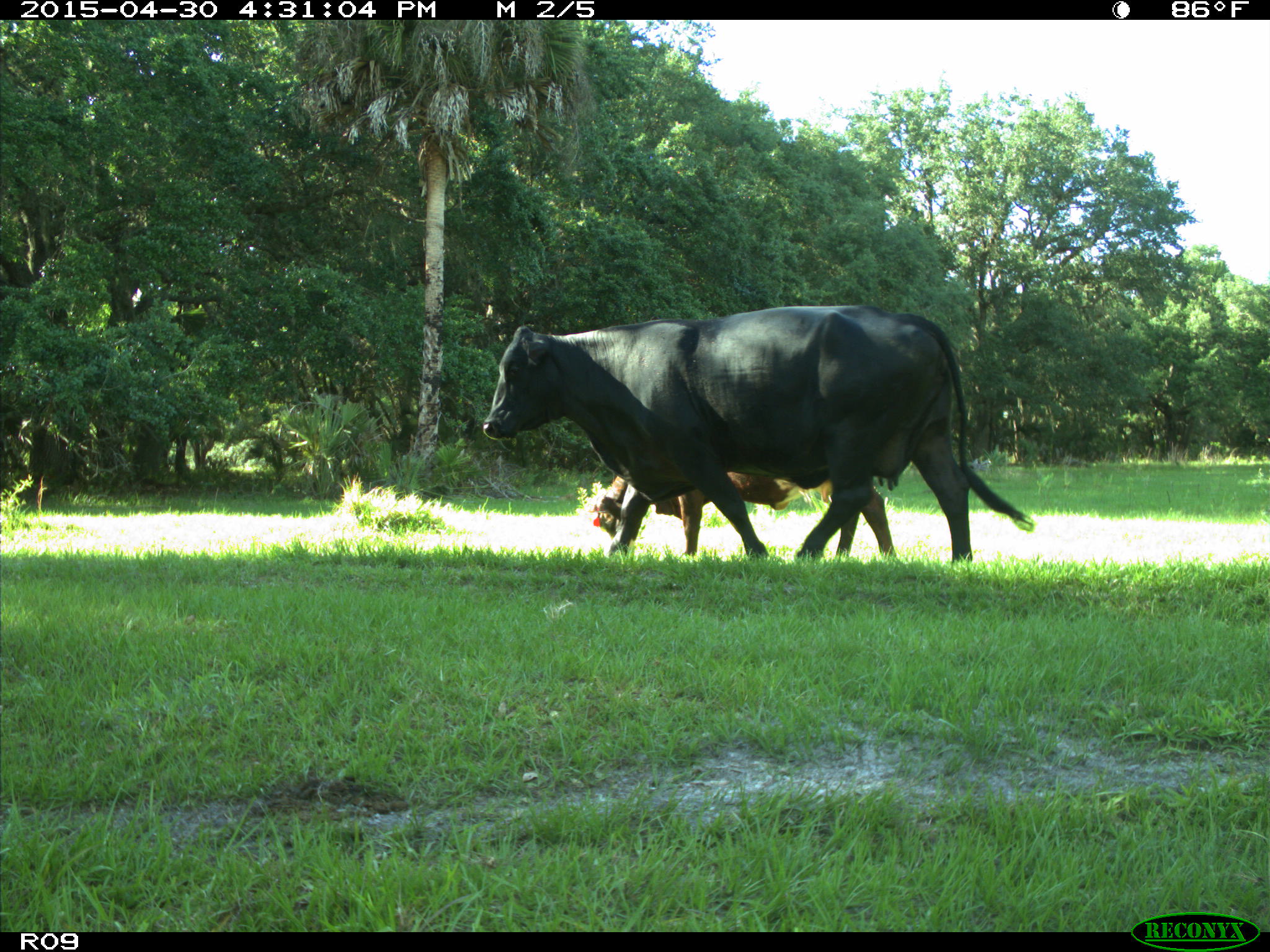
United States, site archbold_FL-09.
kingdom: Animalia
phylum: Chordata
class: Mammalia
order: Artiodactyla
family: Bovidae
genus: Bos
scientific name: Bos taurus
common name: domestic cow